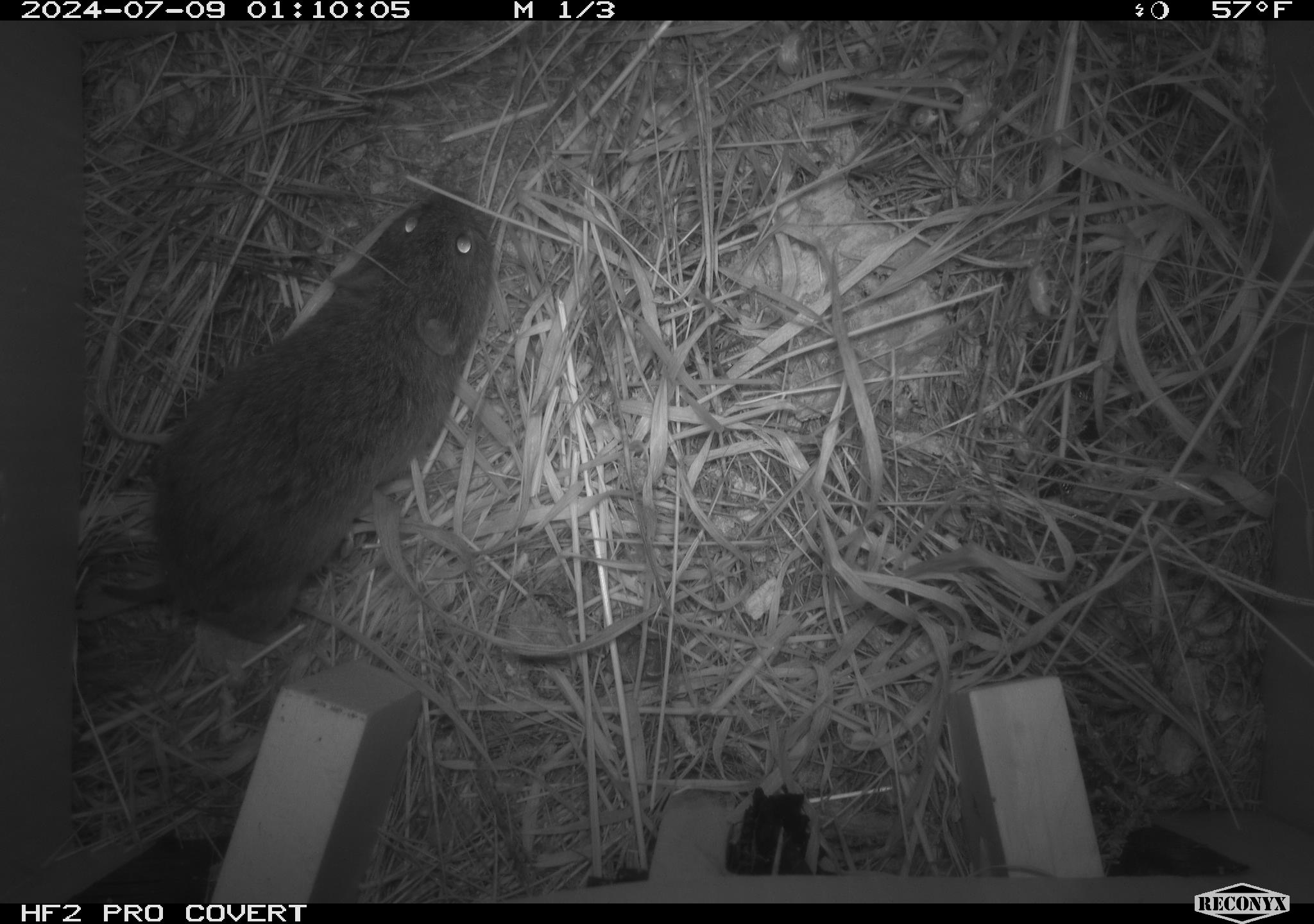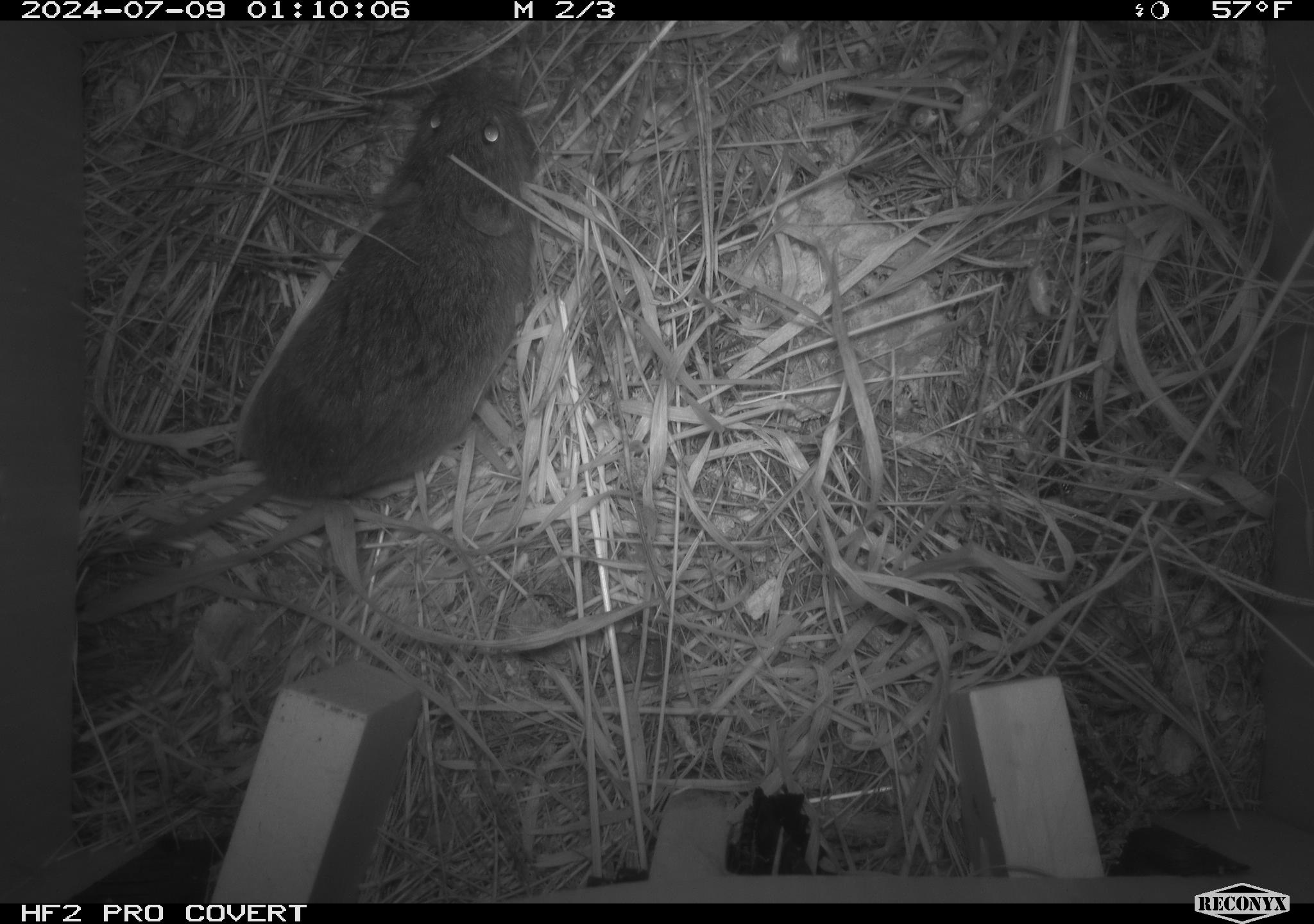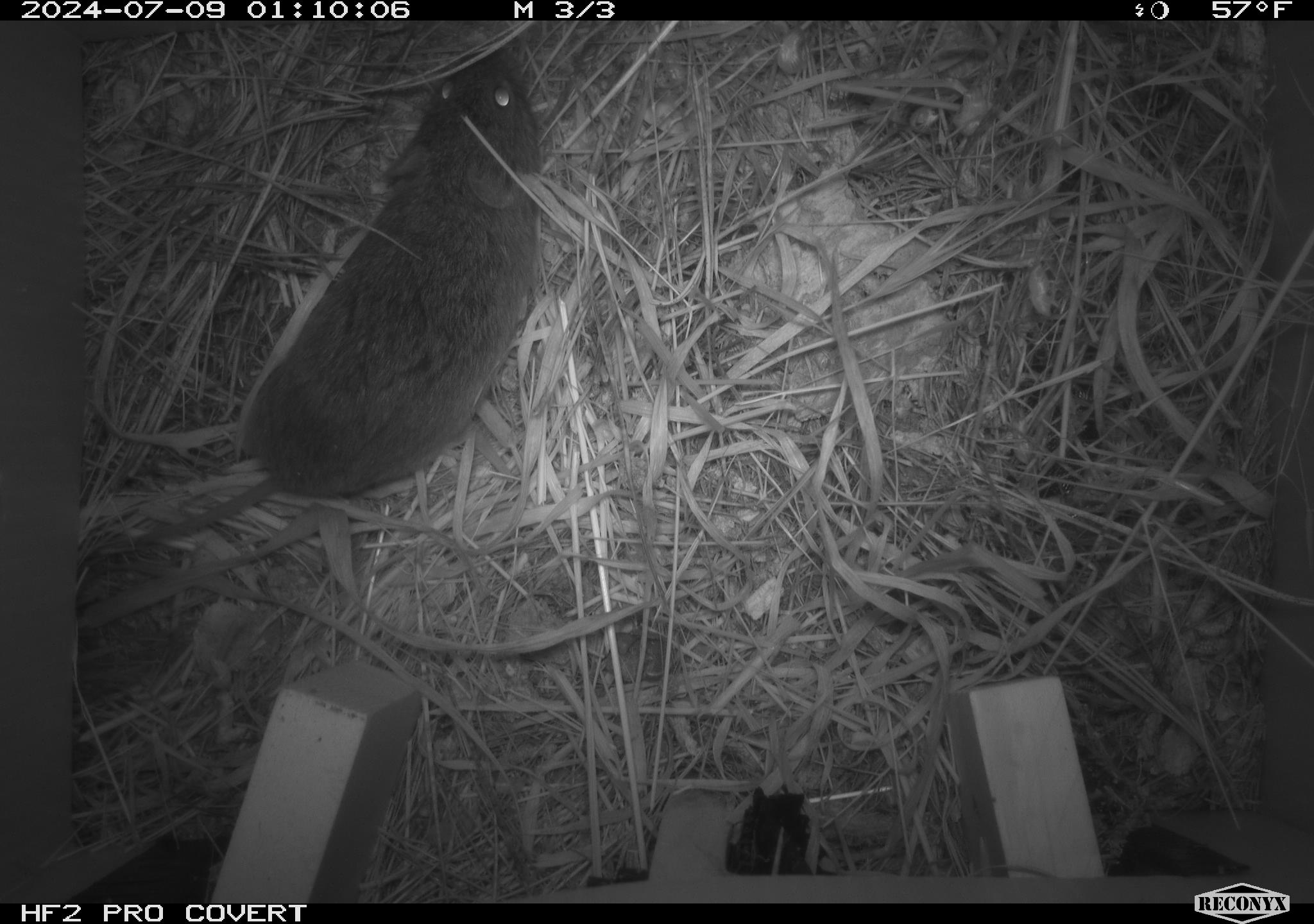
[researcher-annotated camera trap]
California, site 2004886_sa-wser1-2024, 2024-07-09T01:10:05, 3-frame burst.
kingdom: Animalia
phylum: Chordata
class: Mammalia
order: Rodentia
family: Cricetidae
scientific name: Arvicolinae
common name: voles, lemmings, and muskrats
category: arvicolinae subfamily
Arvicolinae subfamily (voles, lemmings, and muskrats) (Arvicolinae).